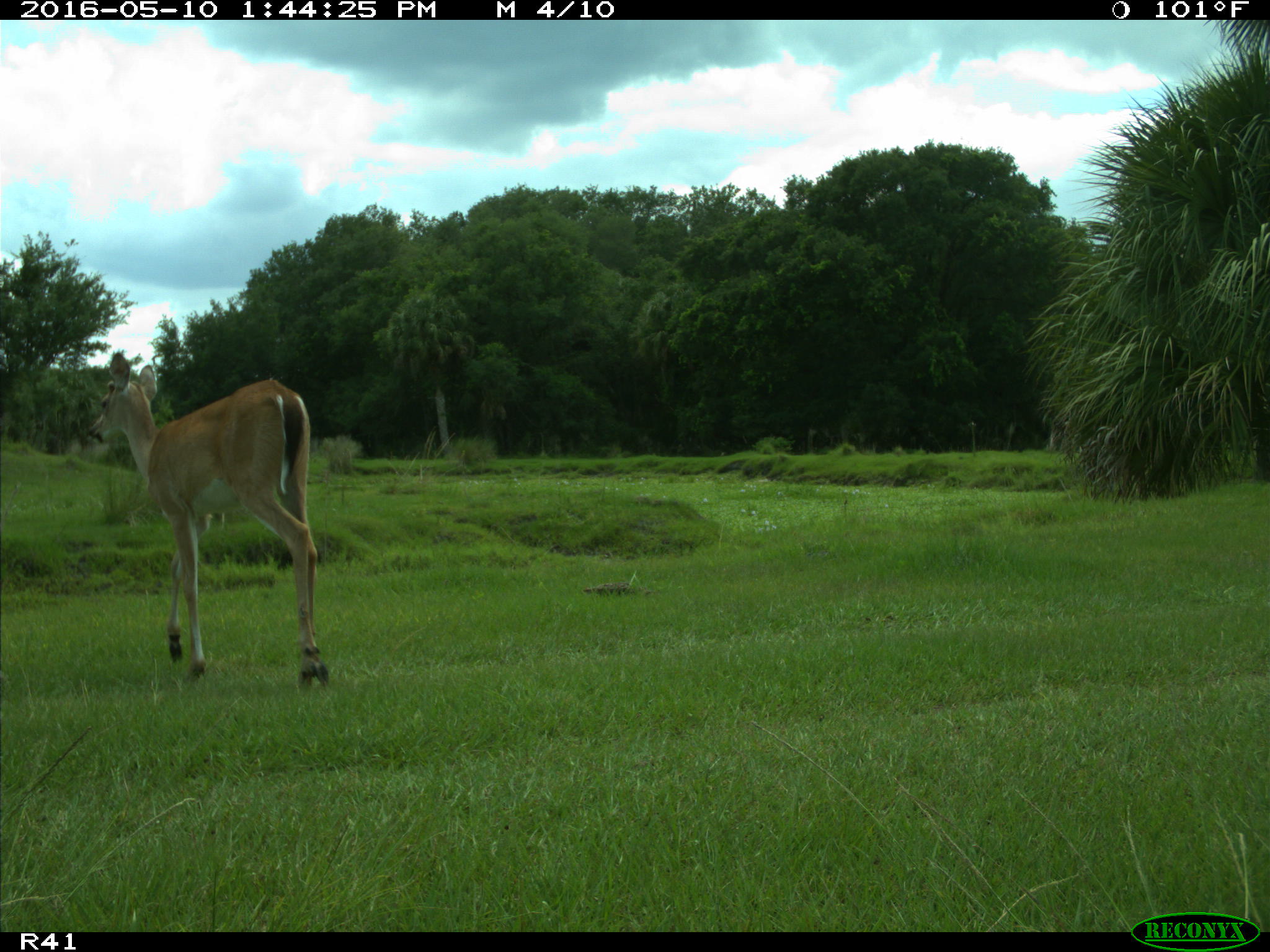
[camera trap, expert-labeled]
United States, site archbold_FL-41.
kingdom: Animalia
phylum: Chordata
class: Mammalia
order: Artiodactyla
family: Cervidae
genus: Odocoileus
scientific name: Odocoileus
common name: deer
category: unidentified deer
Unidentified deer (deer) (Odocoileus).